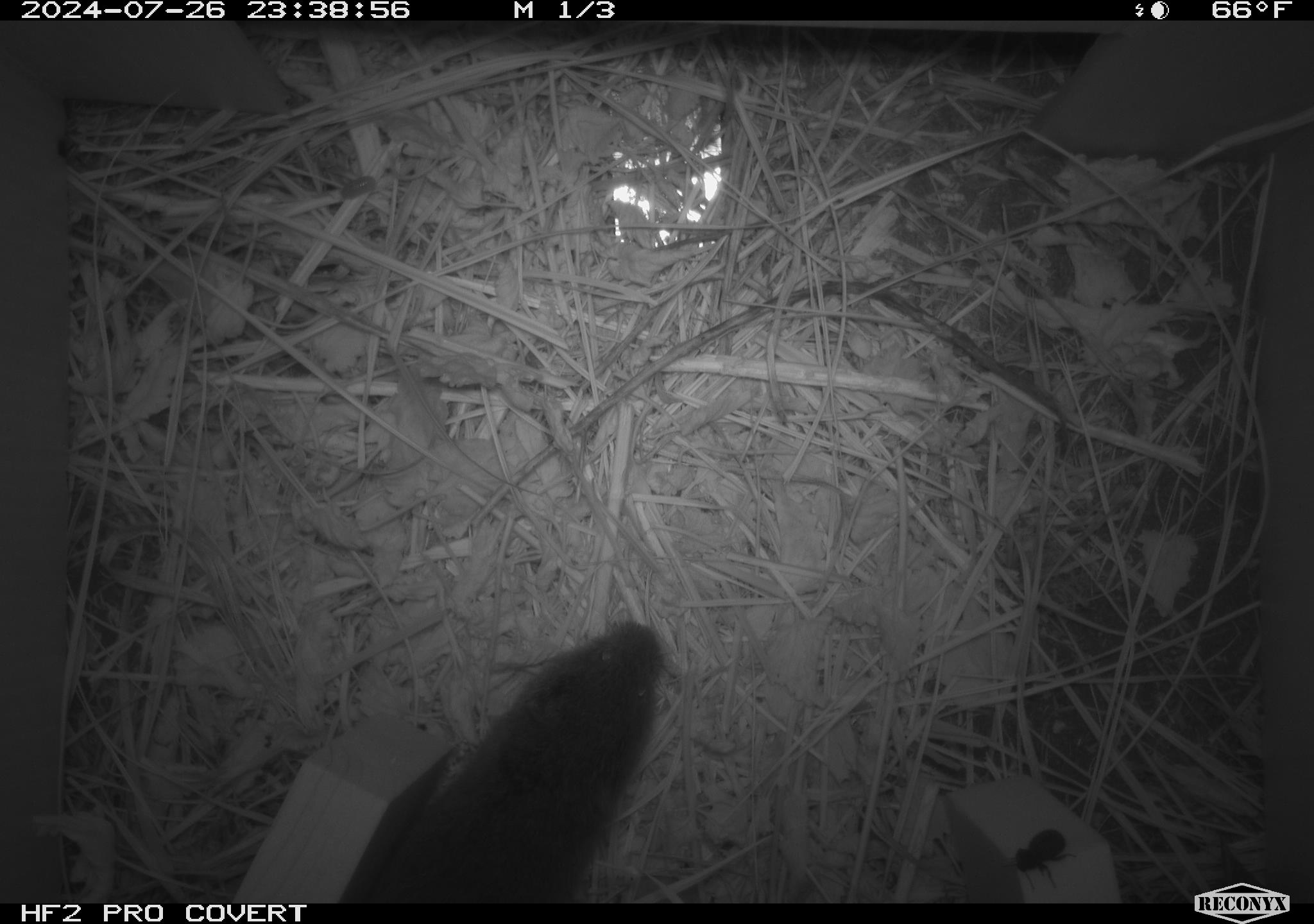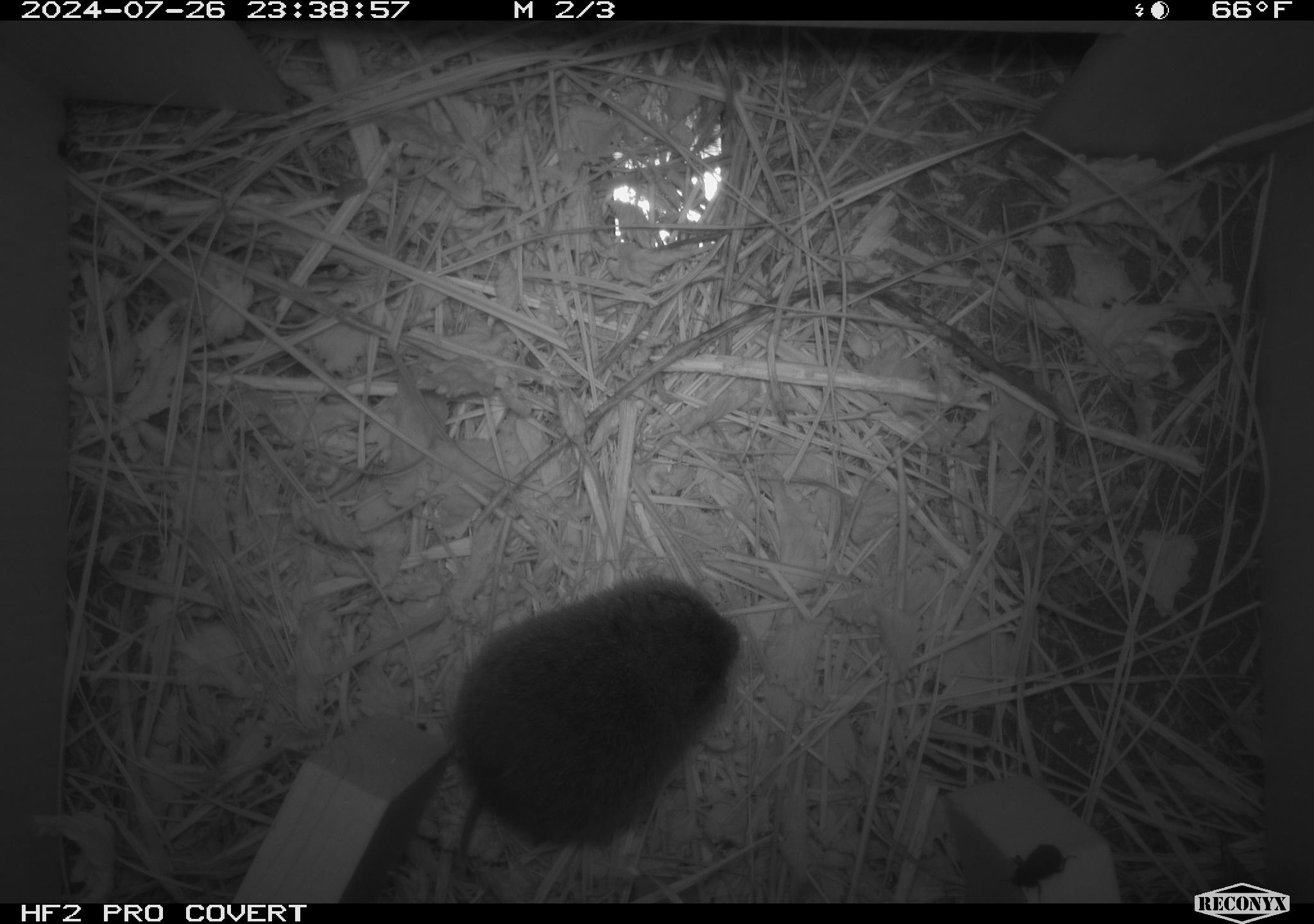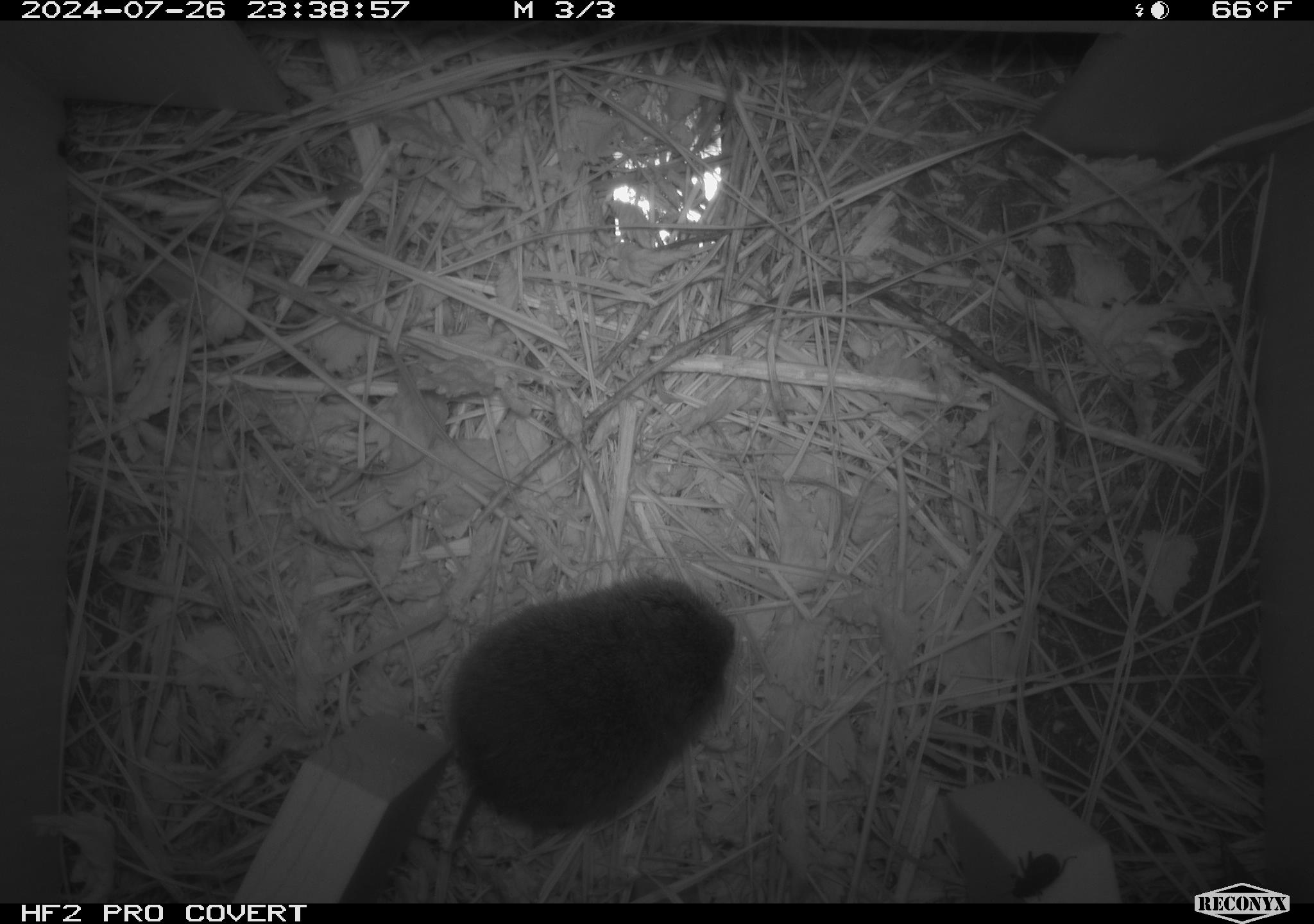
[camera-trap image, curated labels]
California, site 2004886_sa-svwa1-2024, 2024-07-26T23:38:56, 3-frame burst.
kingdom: Animalia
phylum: Chordata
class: Mammalia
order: Rodentia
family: Cricetidae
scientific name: Arvicolinae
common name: voles, lemmings, and muskrats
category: arvicolinae subfamily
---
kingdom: Animalia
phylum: Arthropoda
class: Insecta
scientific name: Insecta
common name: insect